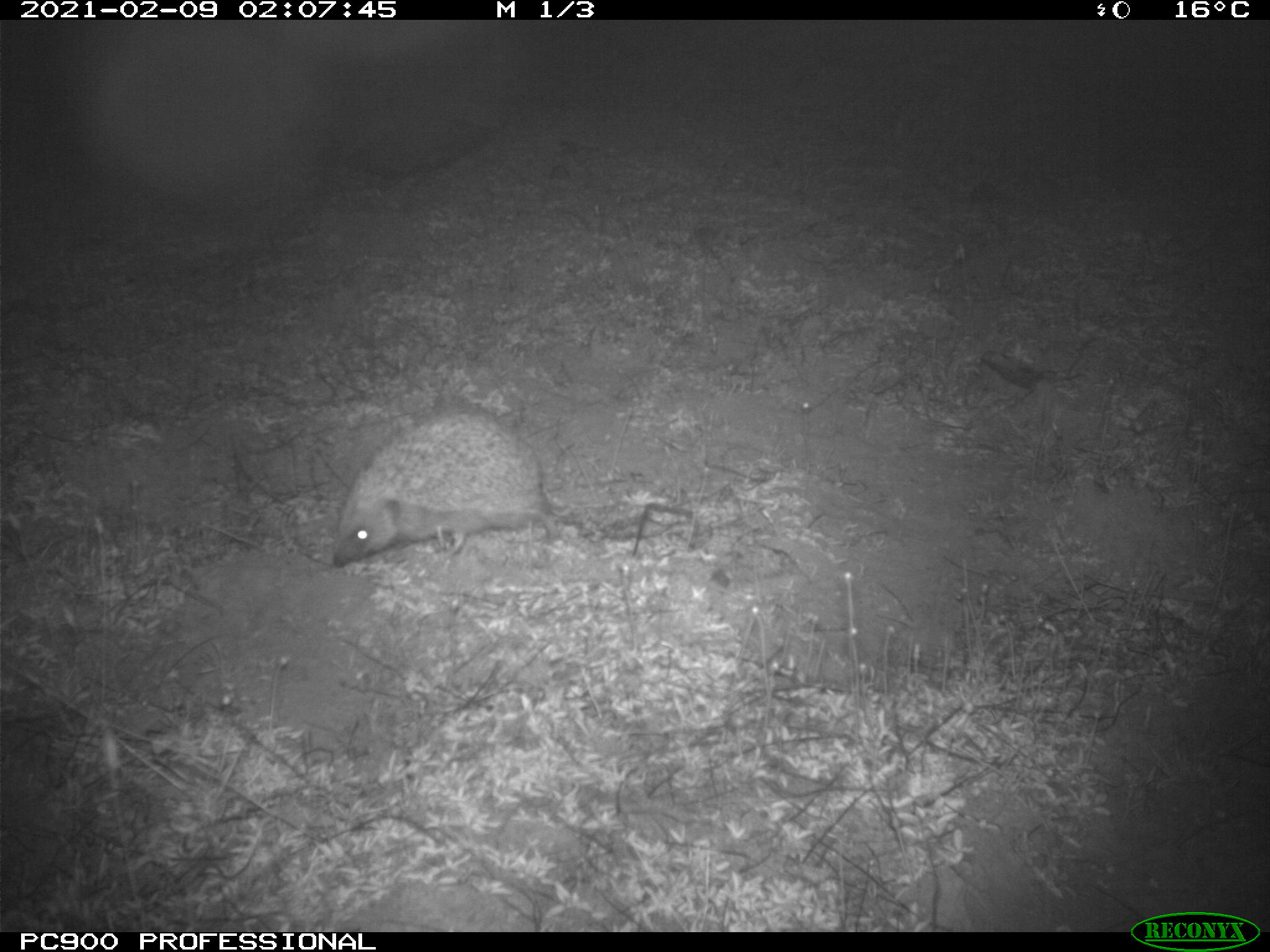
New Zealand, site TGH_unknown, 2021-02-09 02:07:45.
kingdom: Animalia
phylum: Chordata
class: Mammalia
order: Eulipotyphla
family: Erinaceidae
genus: Erinaceus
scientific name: Erinaceus europaeus europaeus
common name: european hedgehog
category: hedgehog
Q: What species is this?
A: Hedgehog (european hedgehog) (Erinaceus europaeus europaeus).